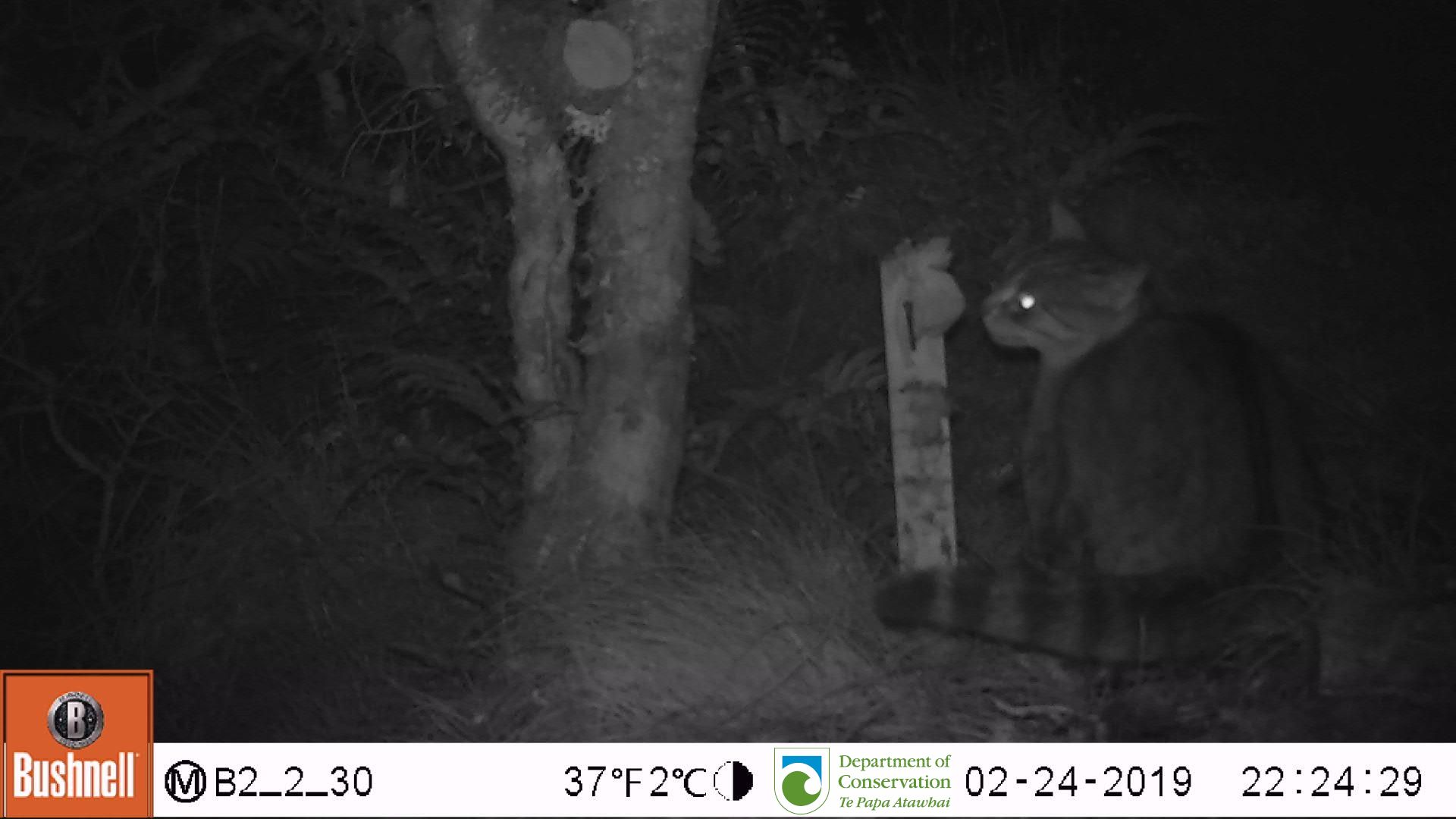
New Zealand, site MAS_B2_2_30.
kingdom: Animalia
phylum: Chordata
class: Mammalia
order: Carnivora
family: Felidae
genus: Felis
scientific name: Felis catus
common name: domestic cat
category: cat